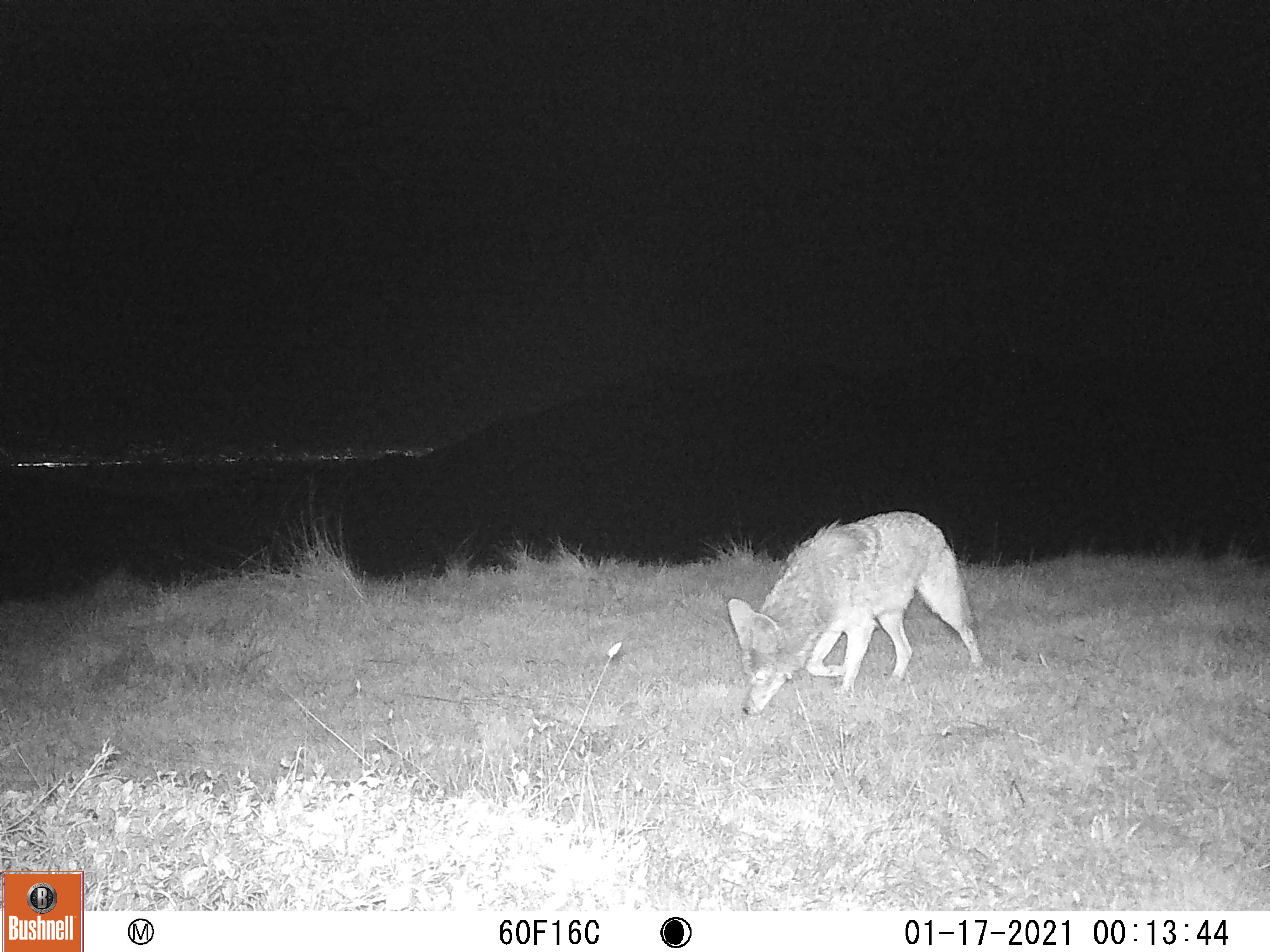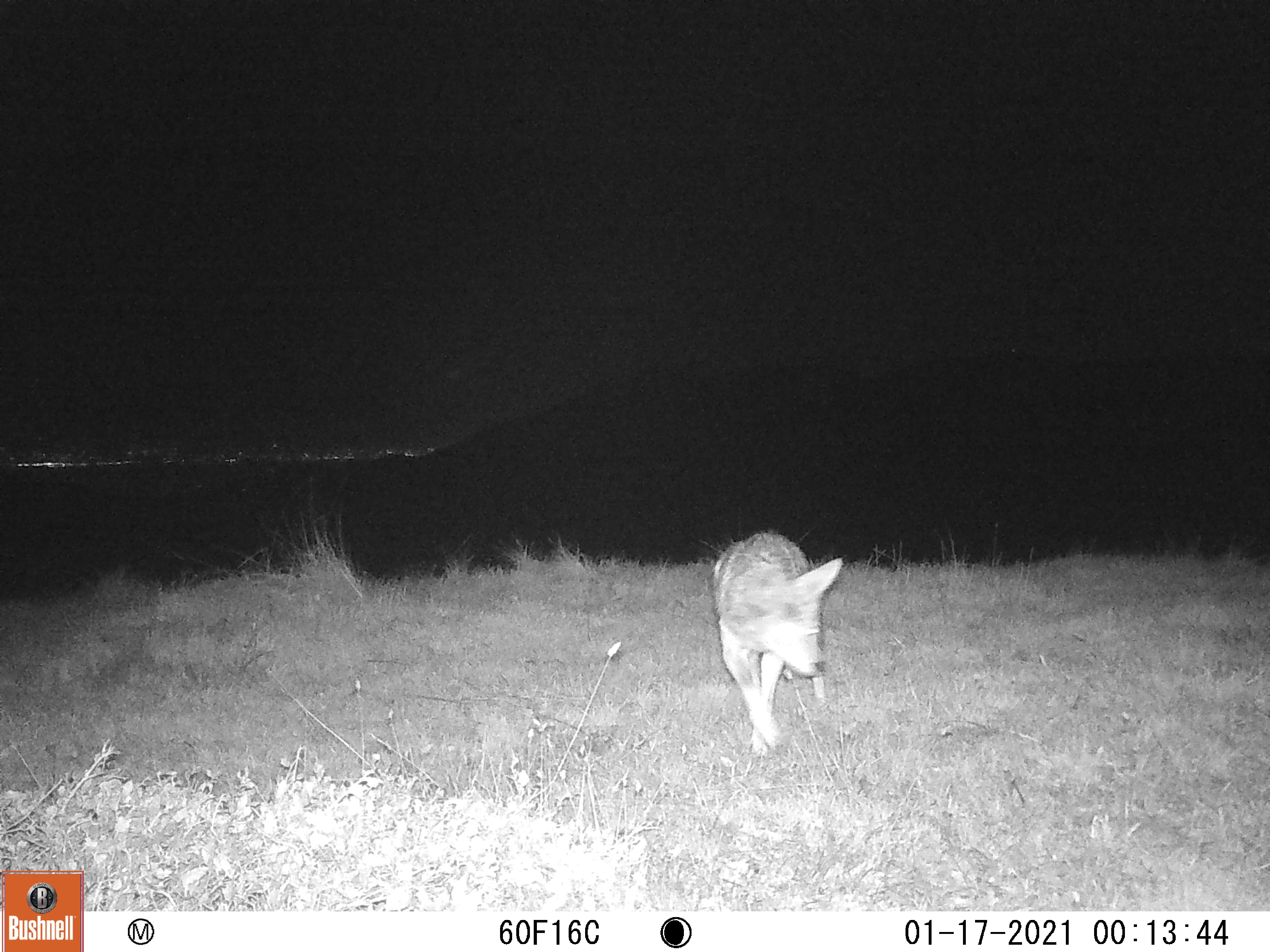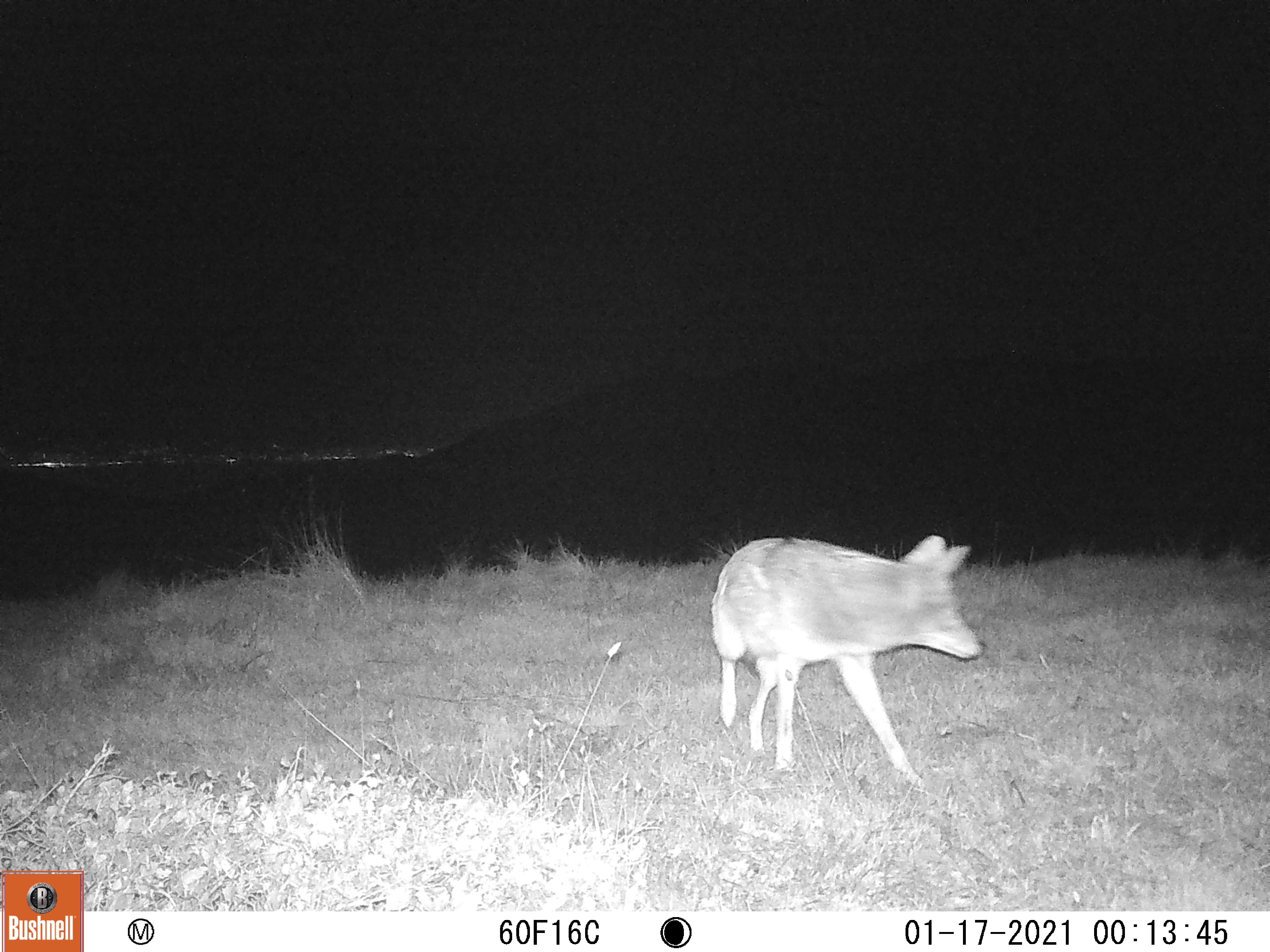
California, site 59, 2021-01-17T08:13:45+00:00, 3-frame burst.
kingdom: Animalia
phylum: Chordata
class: Mammalia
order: Carnivora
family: Canidae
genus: Canis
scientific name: Canis latrans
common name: coyote